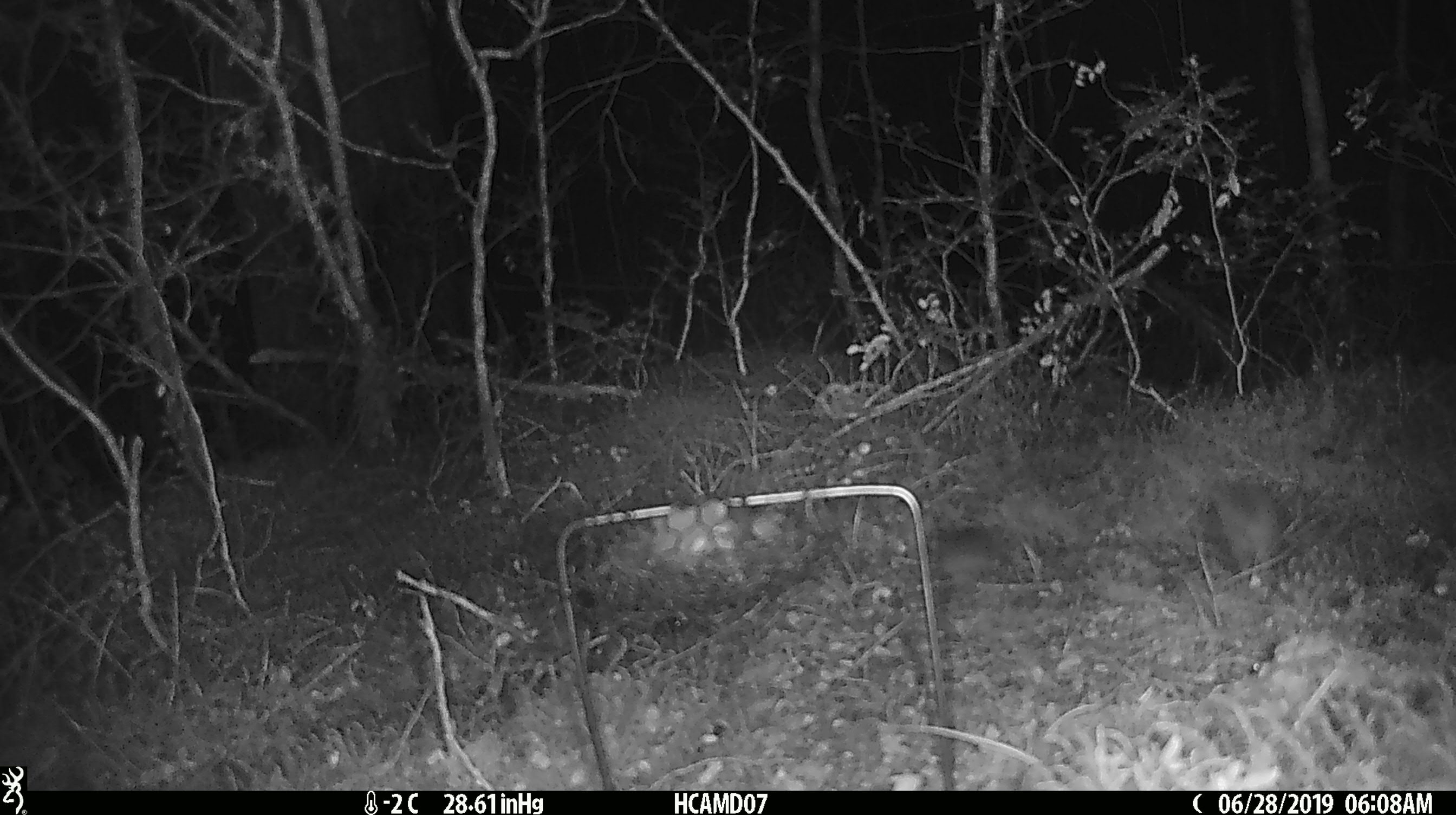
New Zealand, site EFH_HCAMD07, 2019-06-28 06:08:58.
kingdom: Animalia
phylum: Chordata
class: Mammalia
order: Rodentia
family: Muridae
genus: Mus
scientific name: Mus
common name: mouse